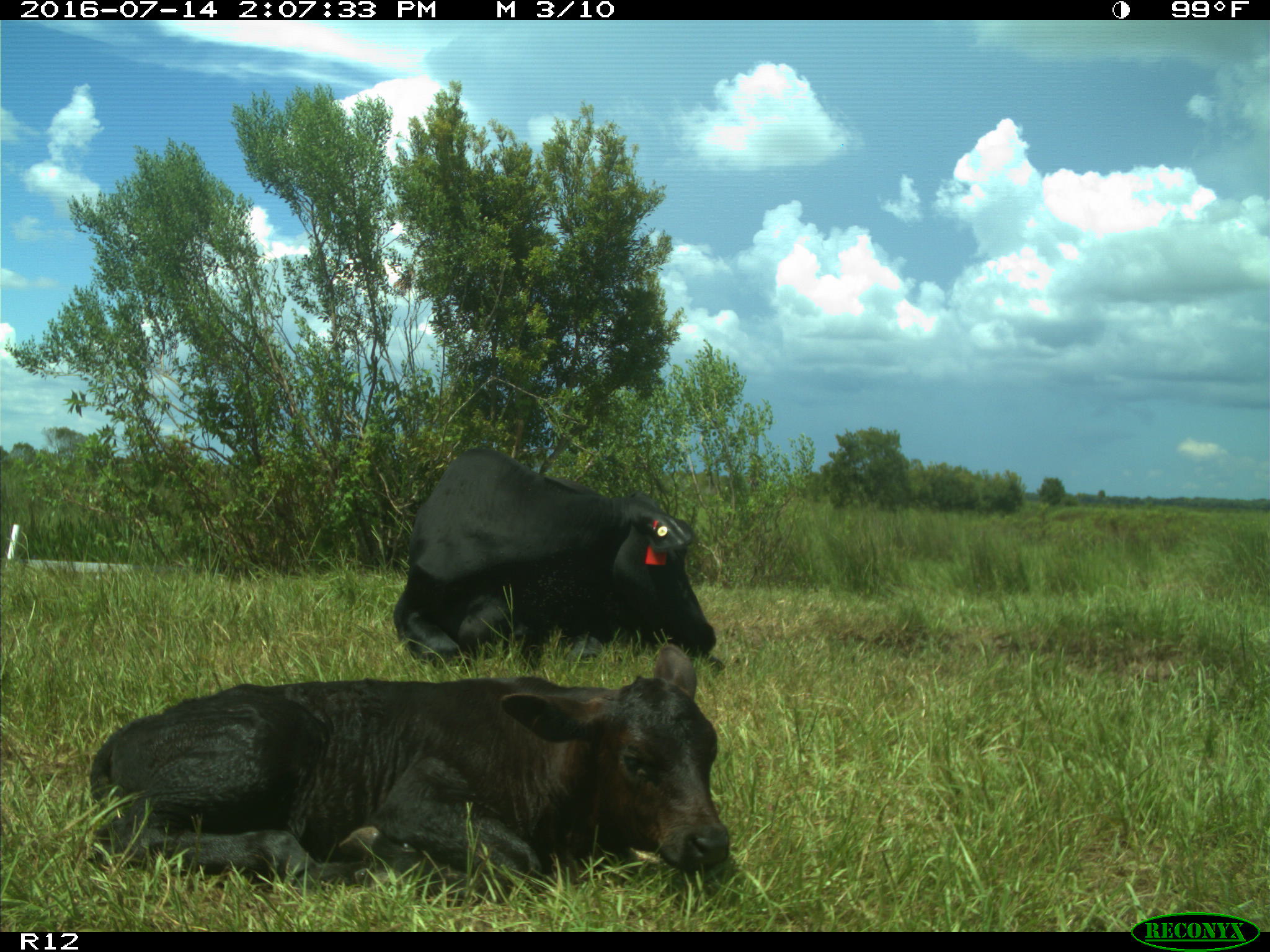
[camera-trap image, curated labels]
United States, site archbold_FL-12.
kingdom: Animalia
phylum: Chordata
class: Mammalia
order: Artiodactyla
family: Bovidae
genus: Bos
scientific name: Bos taurus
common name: domestic cow